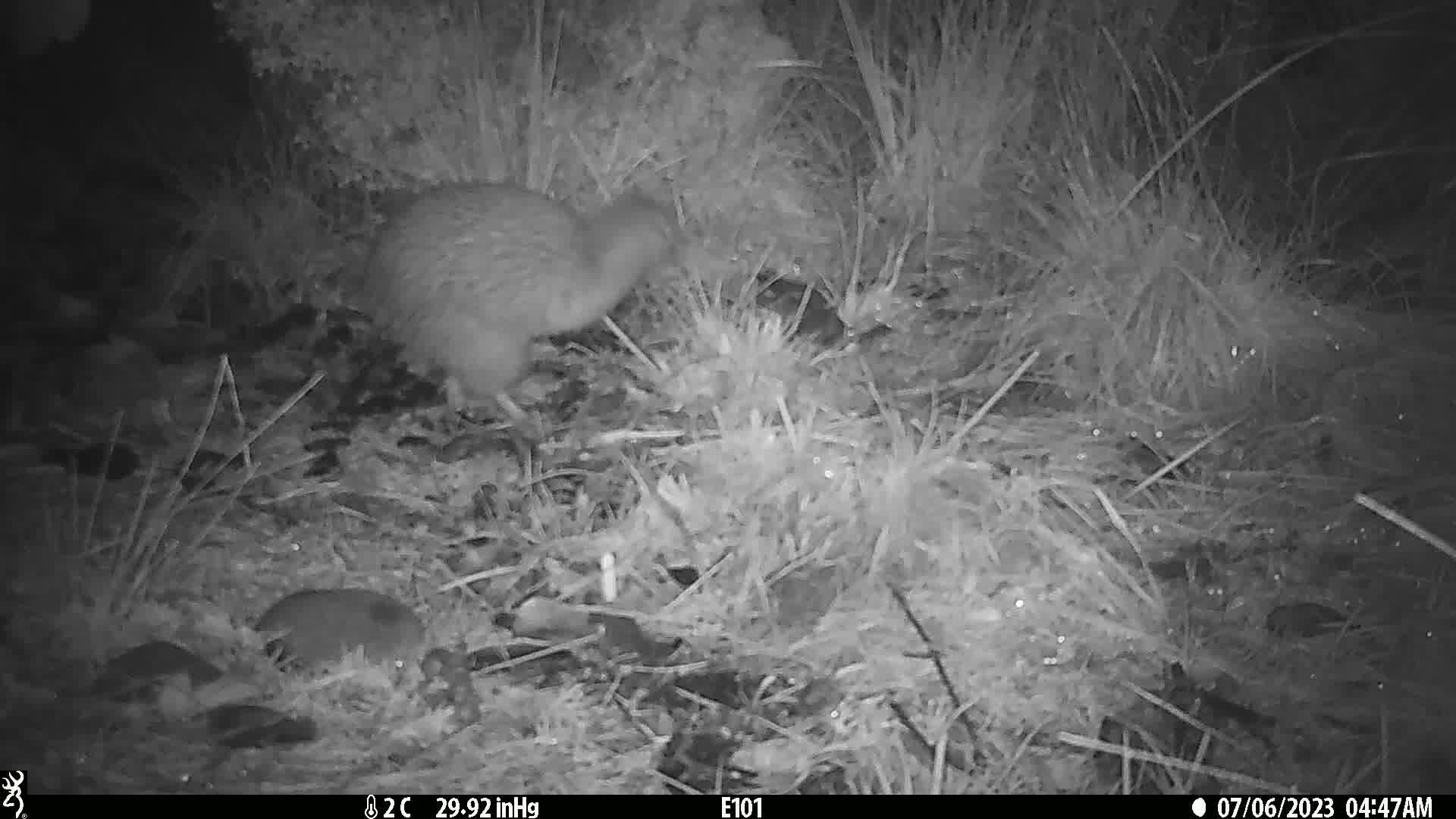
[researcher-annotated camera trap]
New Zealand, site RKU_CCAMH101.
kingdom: Animalia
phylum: Chordata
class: Aves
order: Apterygiformes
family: Apterygidae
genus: Apteryx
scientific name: Apteryx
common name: kiwi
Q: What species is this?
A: Kiwi (Apteryx).